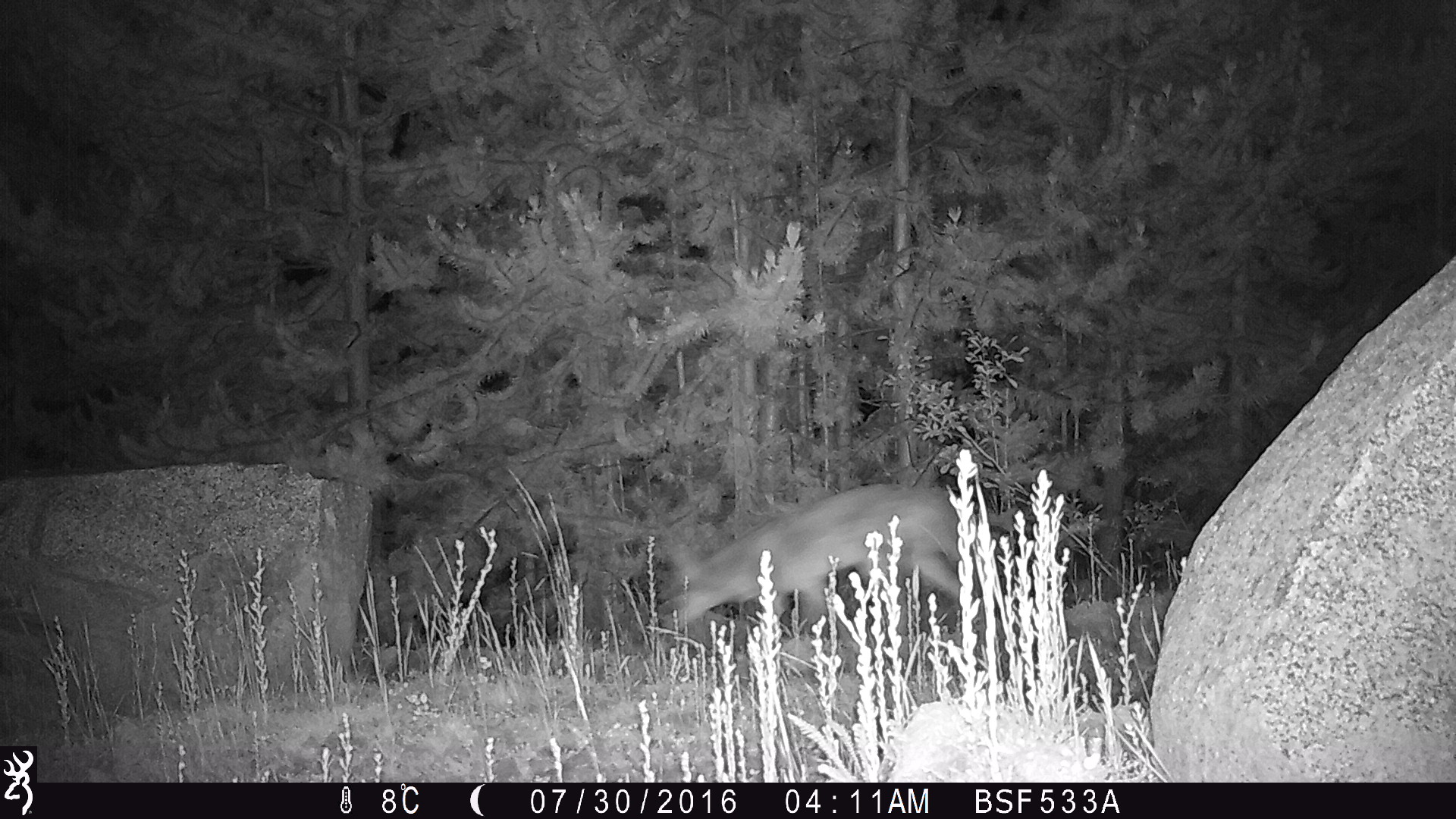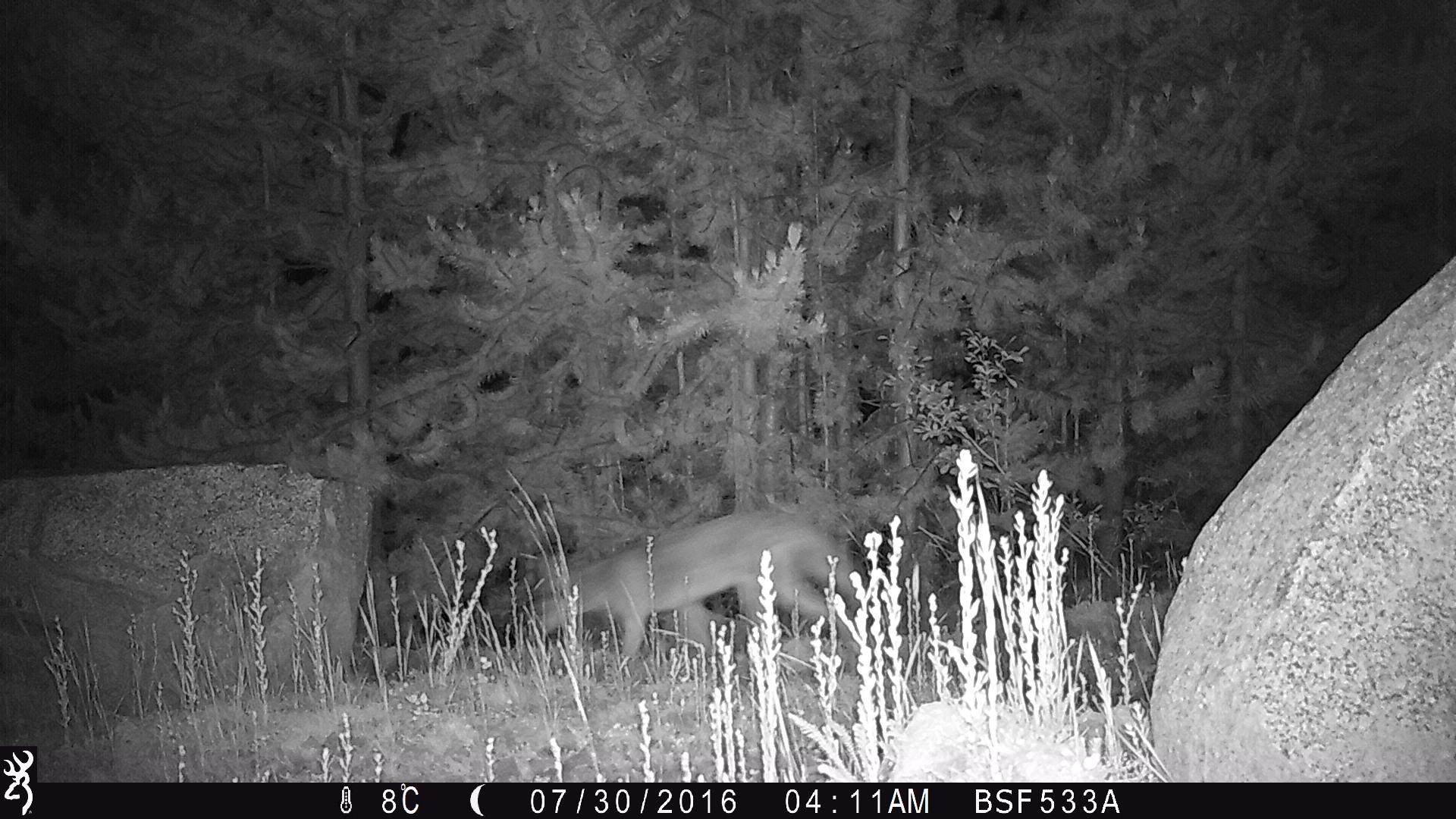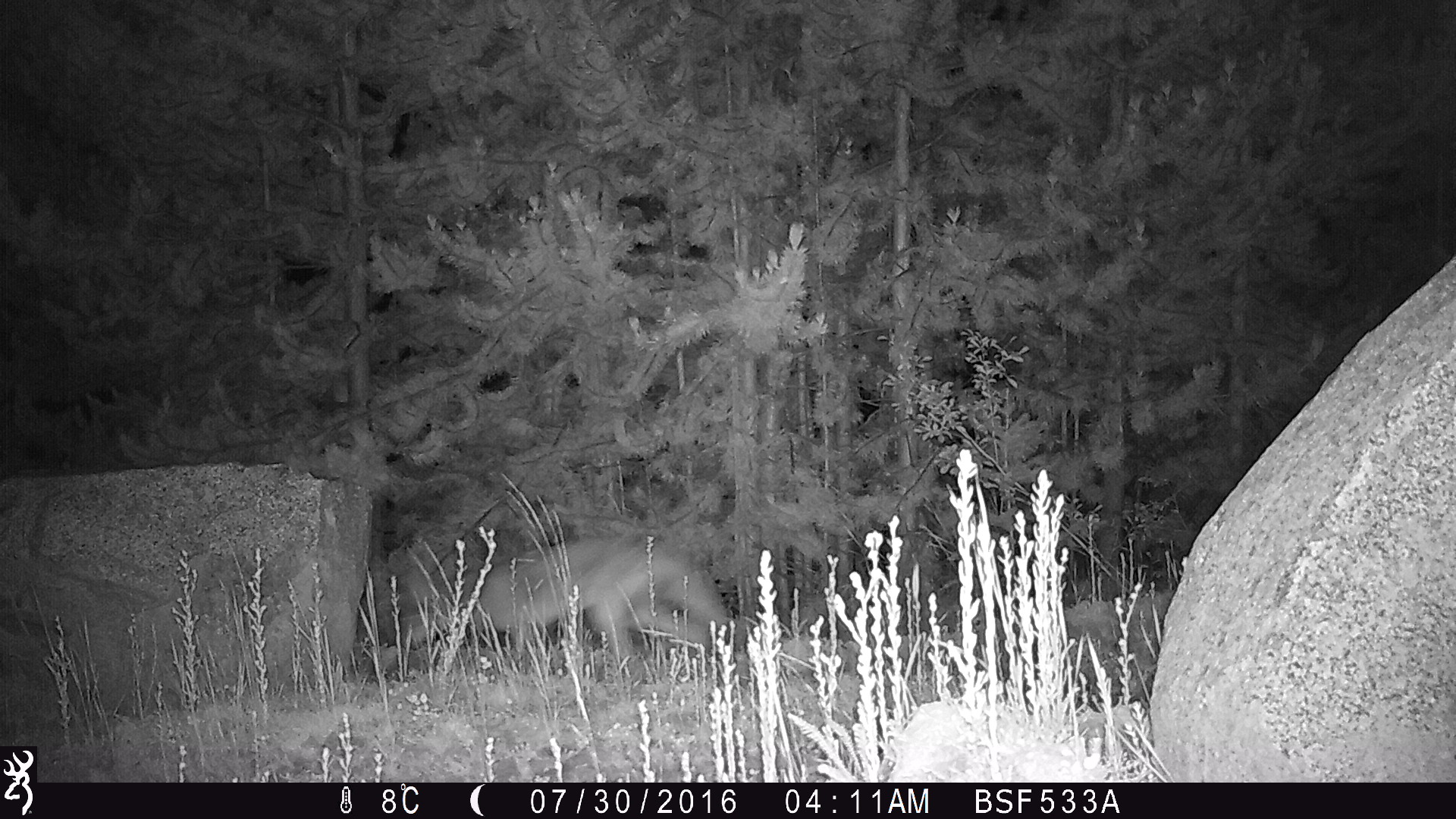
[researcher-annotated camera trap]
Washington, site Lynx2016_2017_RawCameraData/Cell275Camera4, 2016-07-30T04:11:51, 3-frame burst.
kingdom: Animalia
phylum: Chordata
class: Mammalia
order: Carnivora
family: Canidae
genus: Canis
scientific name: Canis latrans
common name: coyote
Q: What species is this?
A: Canis latrans (coyote).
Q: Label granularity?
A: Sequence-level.